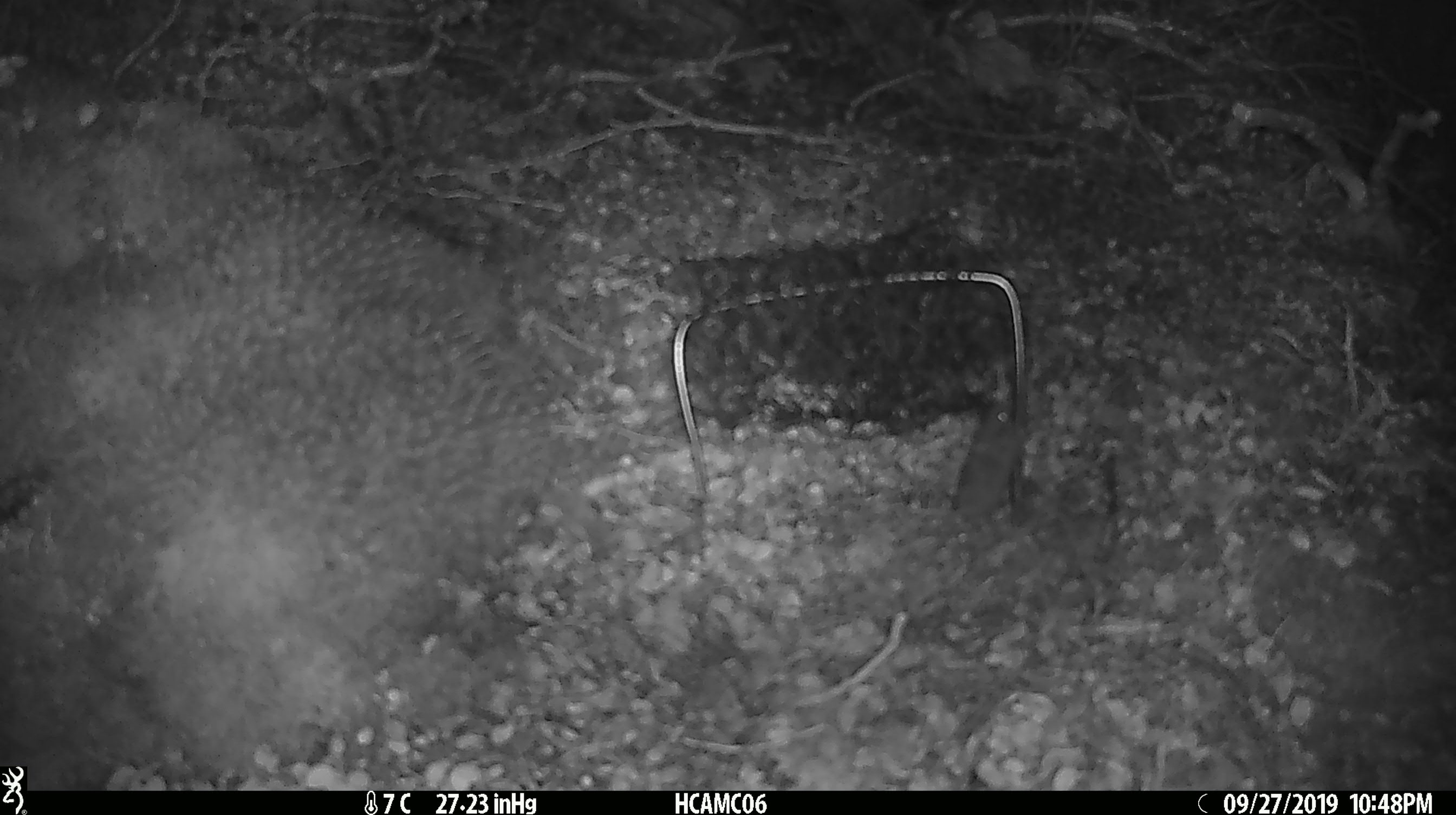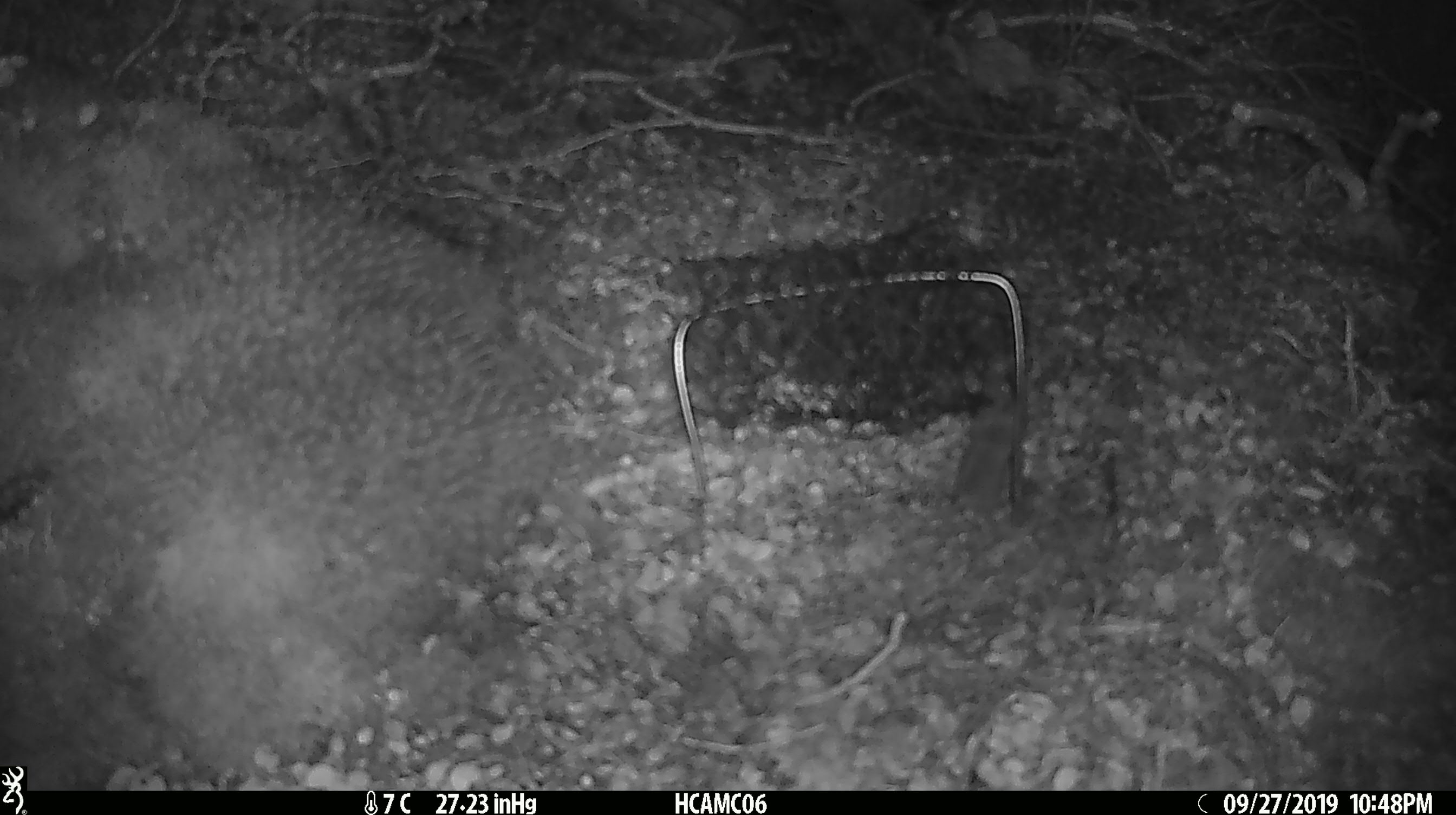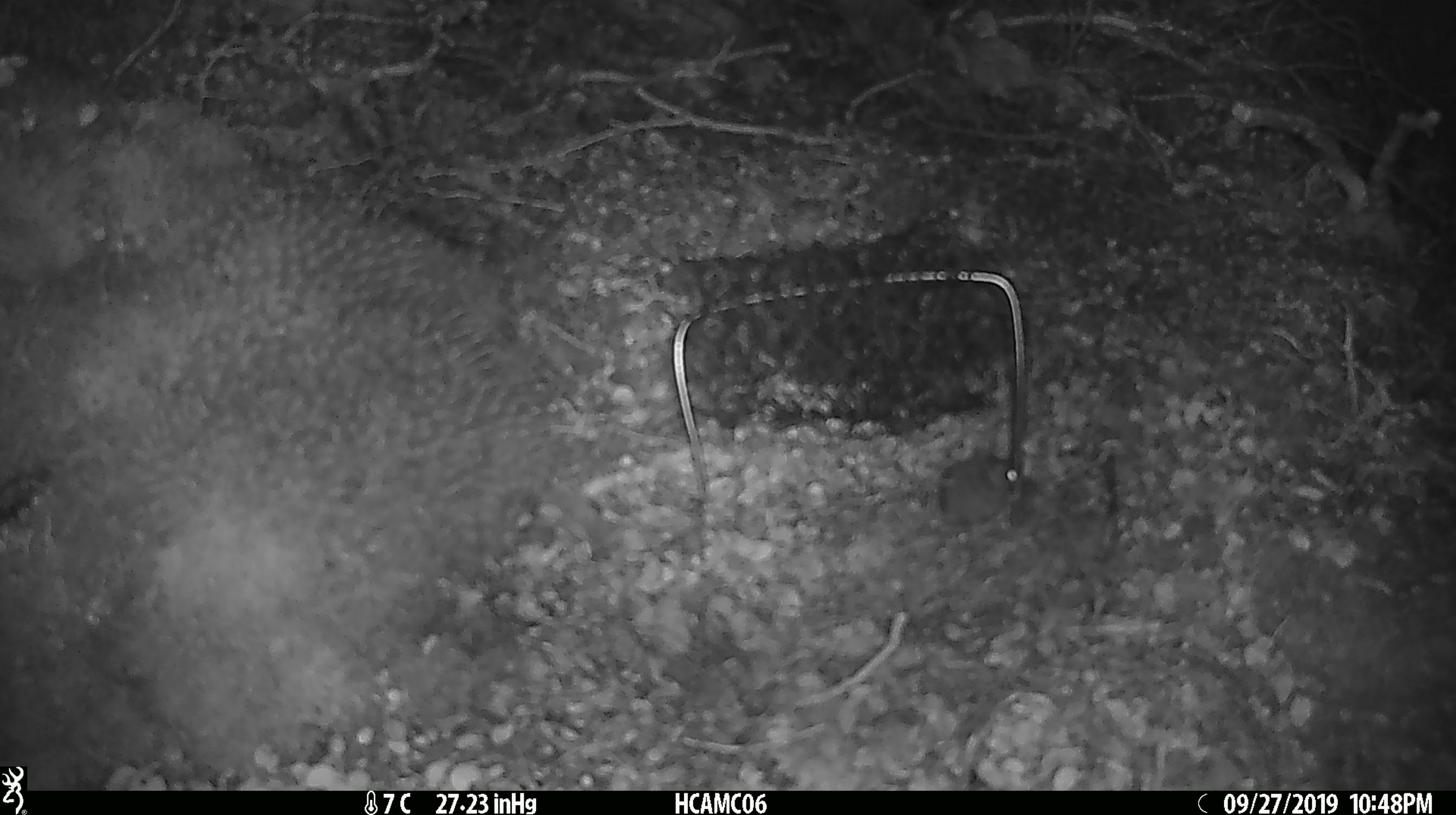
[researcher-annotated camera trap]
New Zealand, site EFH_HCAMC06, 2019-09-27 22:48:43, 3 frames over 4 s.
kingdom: Animalia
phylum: Chordata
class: Mammalia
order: Rodentia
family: Muridae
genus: Mus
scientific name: Mus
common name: mouse